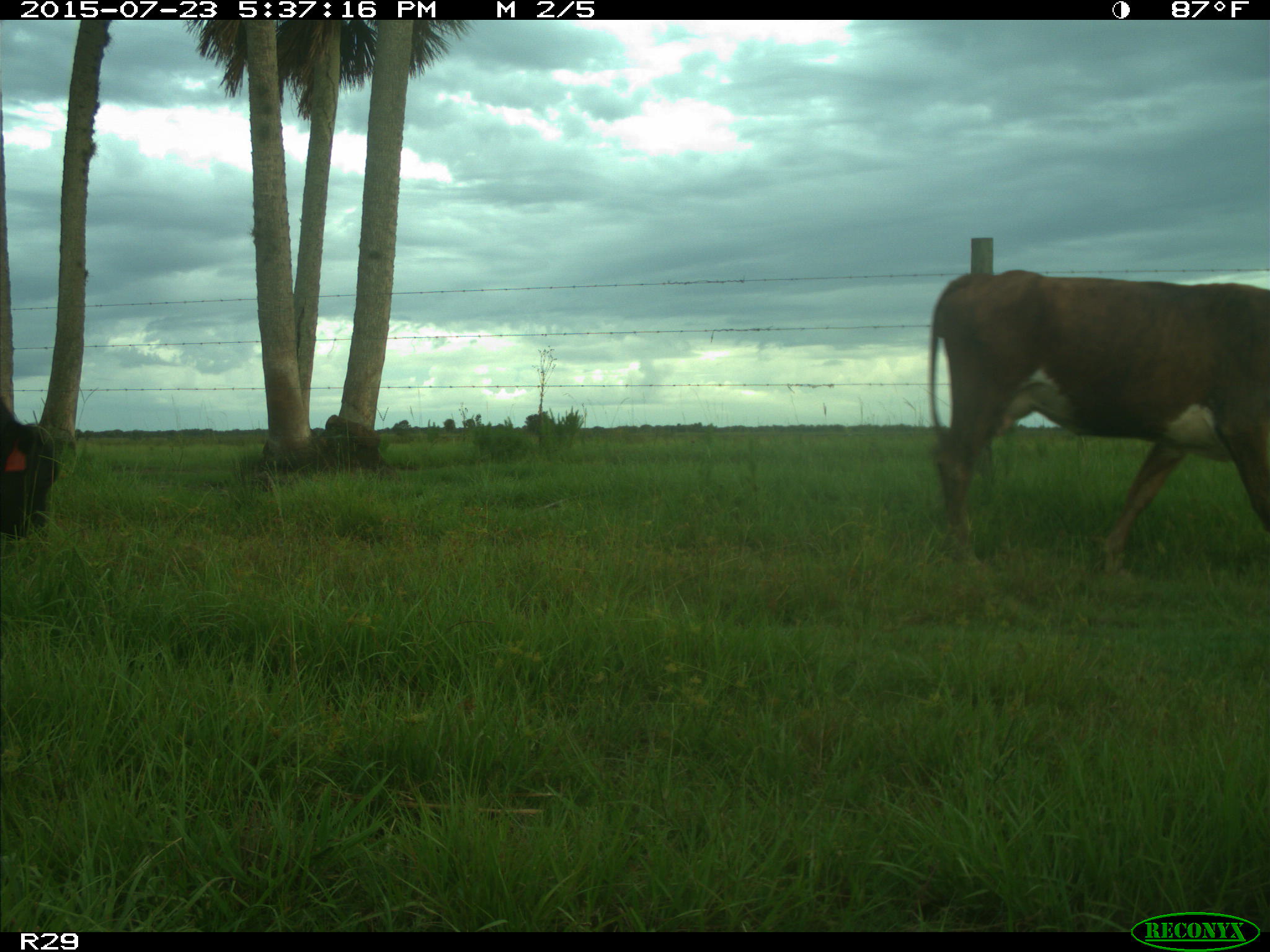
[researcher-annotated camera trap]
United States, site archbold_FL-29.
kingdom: Animalia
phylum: Chordata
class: Mammalia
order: Artiodactyla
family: Bovidae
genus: Bos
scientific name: Bos taurus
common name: domestic cow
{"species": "Bos taurus (domestic cow)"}